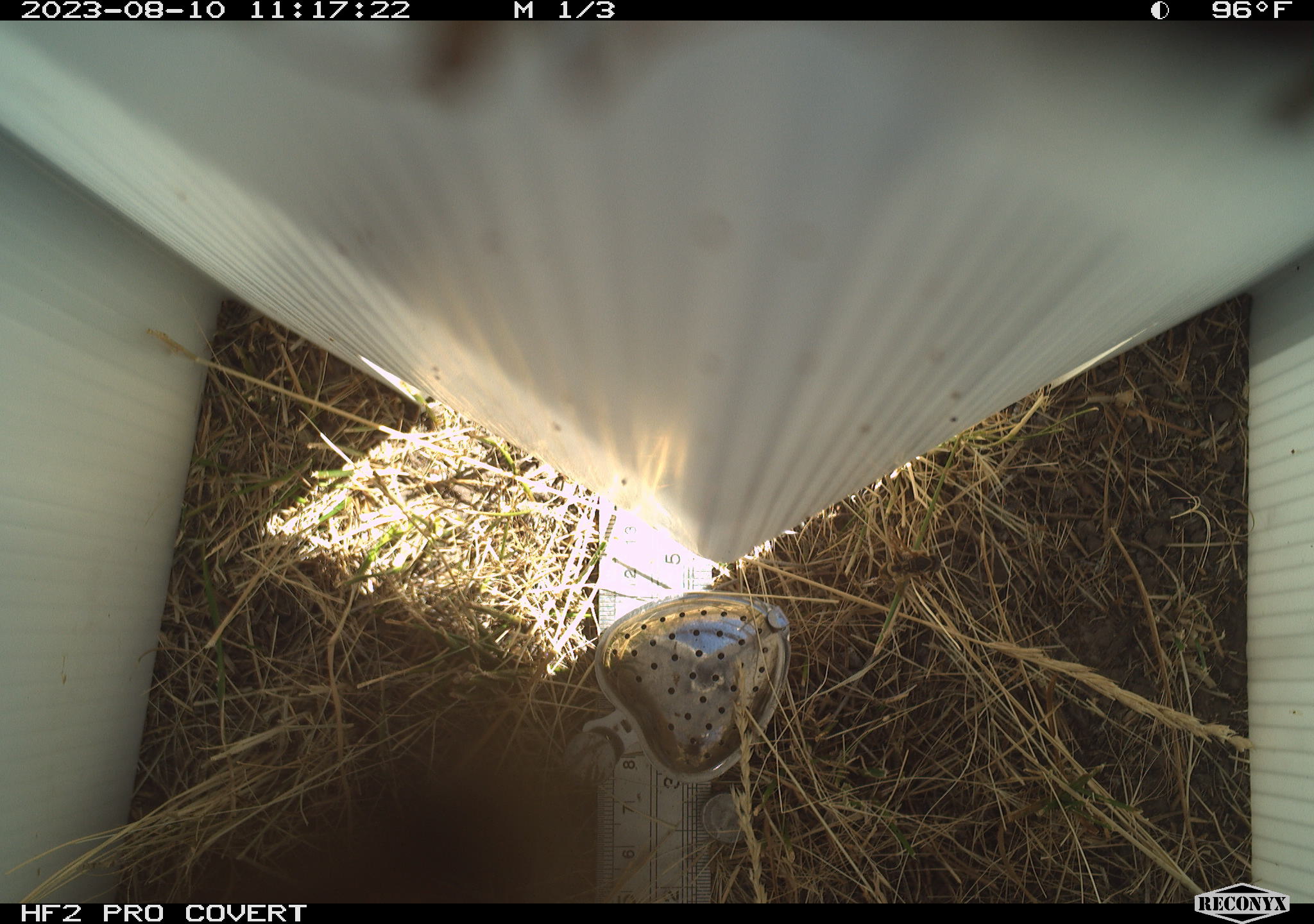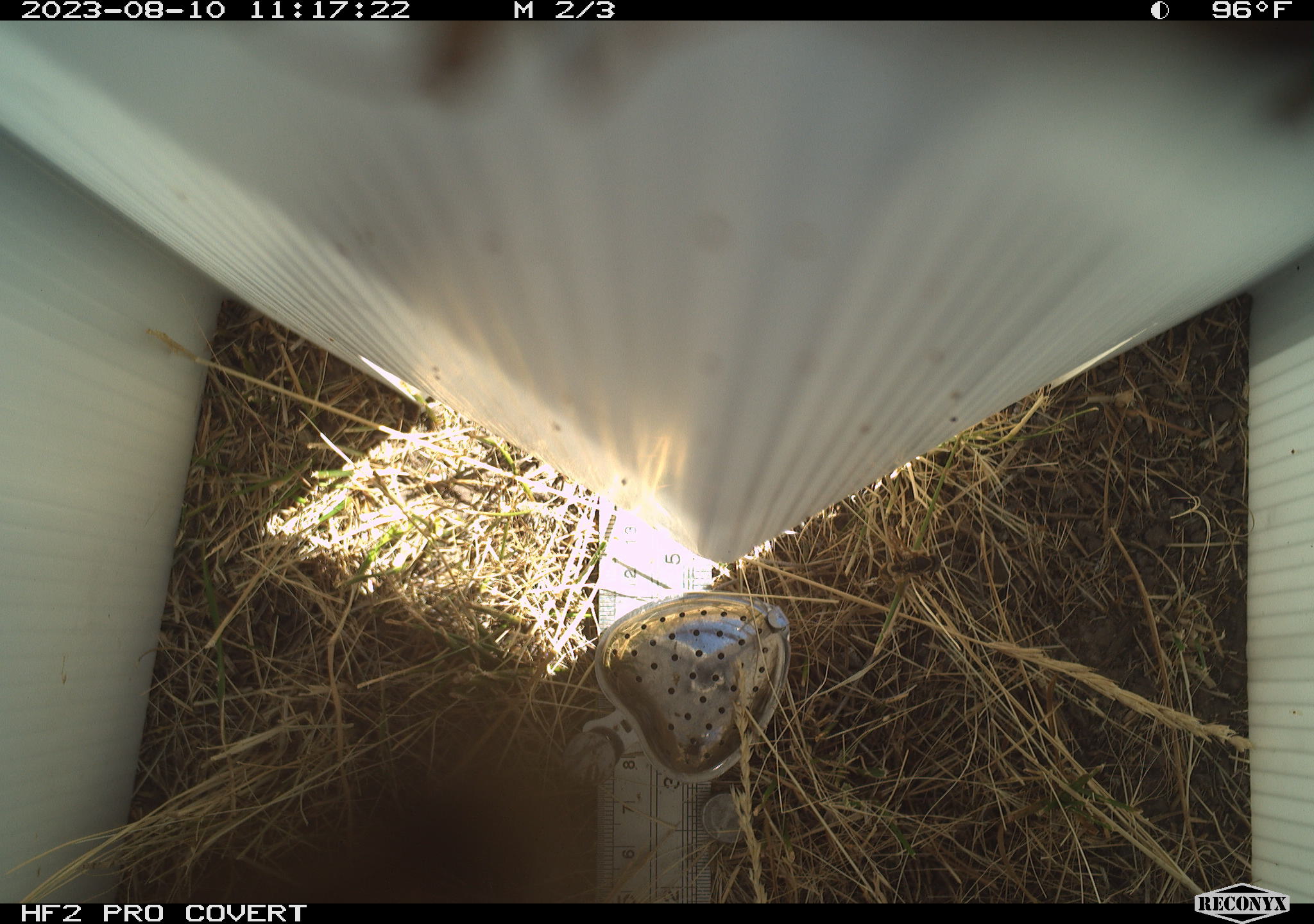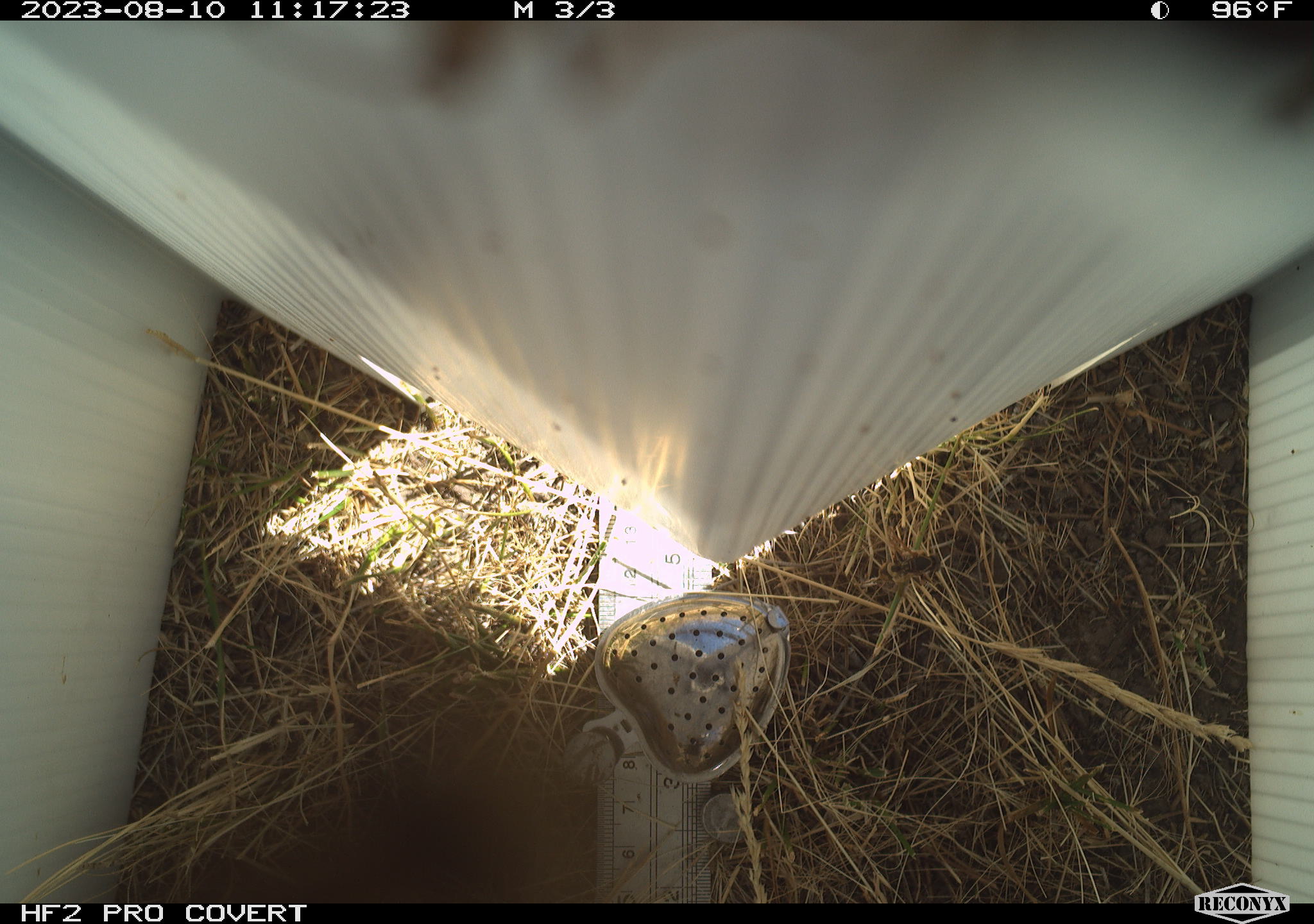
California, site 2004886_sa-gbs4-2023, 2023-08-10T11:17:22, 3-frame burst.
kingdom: Animalia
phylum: Arthropoda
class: Insecta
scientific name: Insecta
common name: insect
Insect (Insecta).